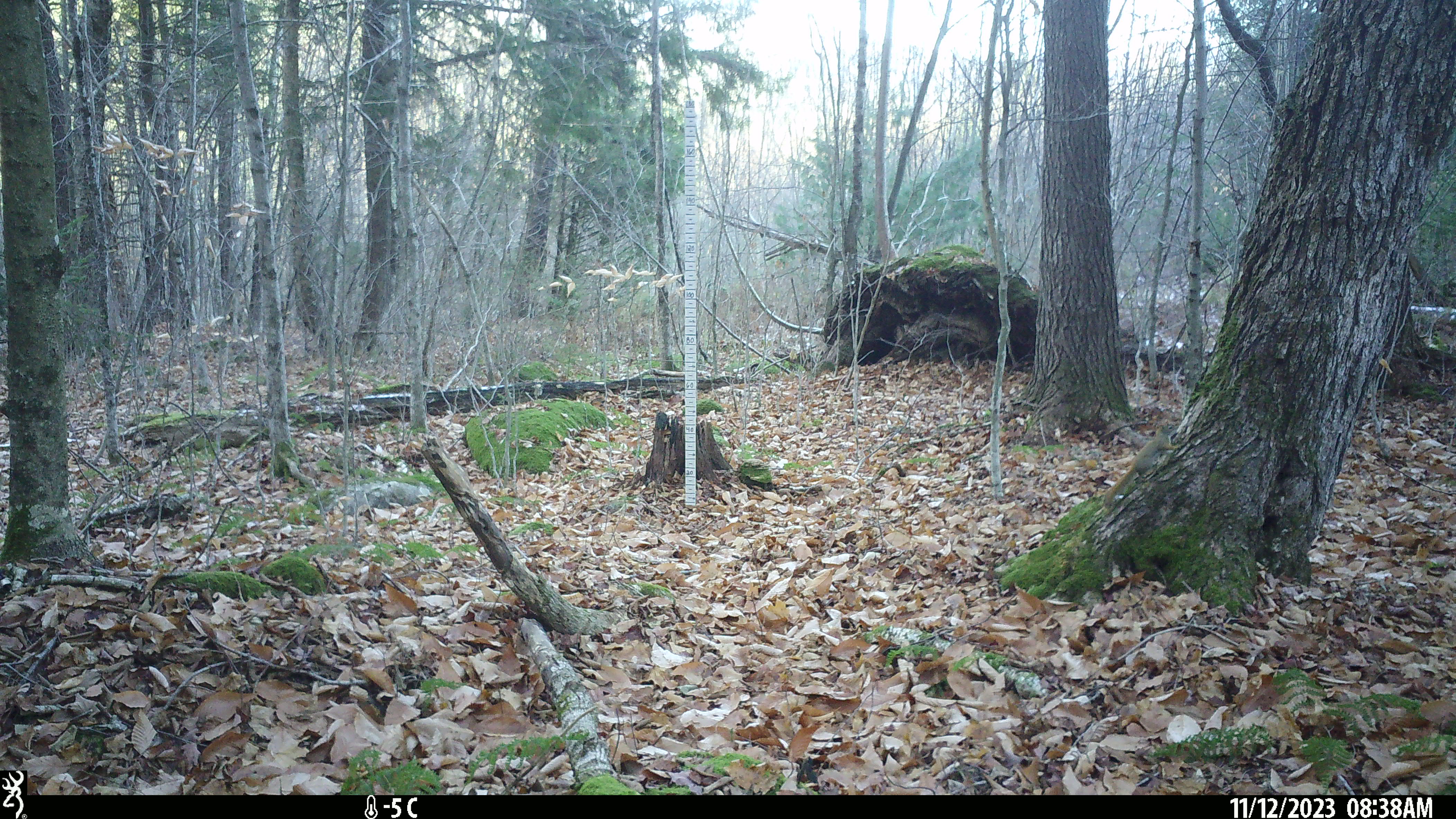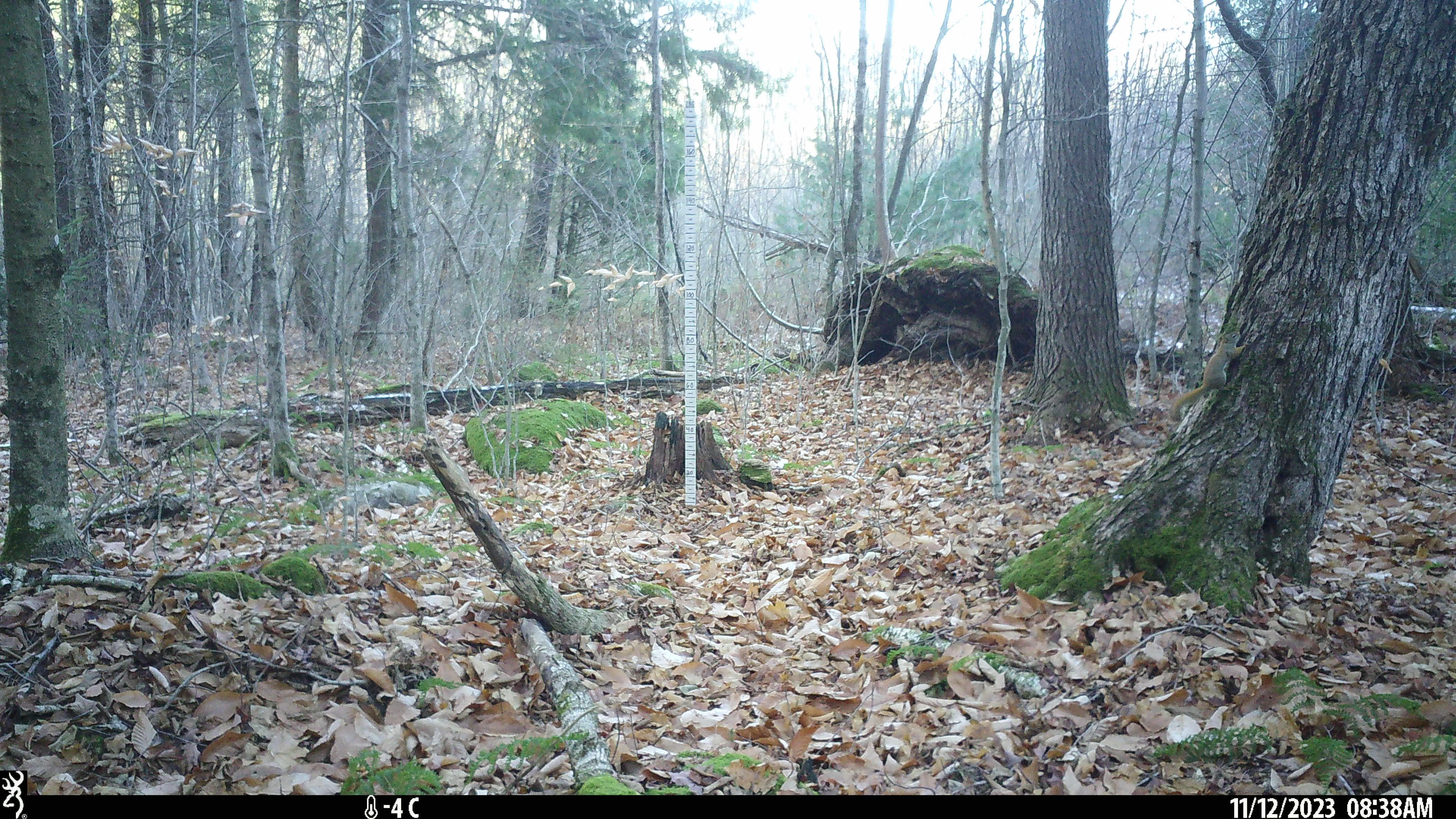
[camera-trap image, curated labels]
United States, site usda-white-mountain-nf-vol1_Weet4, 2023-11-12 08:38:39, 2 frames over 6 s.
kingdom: Animalia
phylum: Chordata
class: Mammalia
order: Rodentia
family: Sciuridae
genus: Tamiasciurus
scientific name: Tamiasciurus hudsonicus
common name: red squirrel